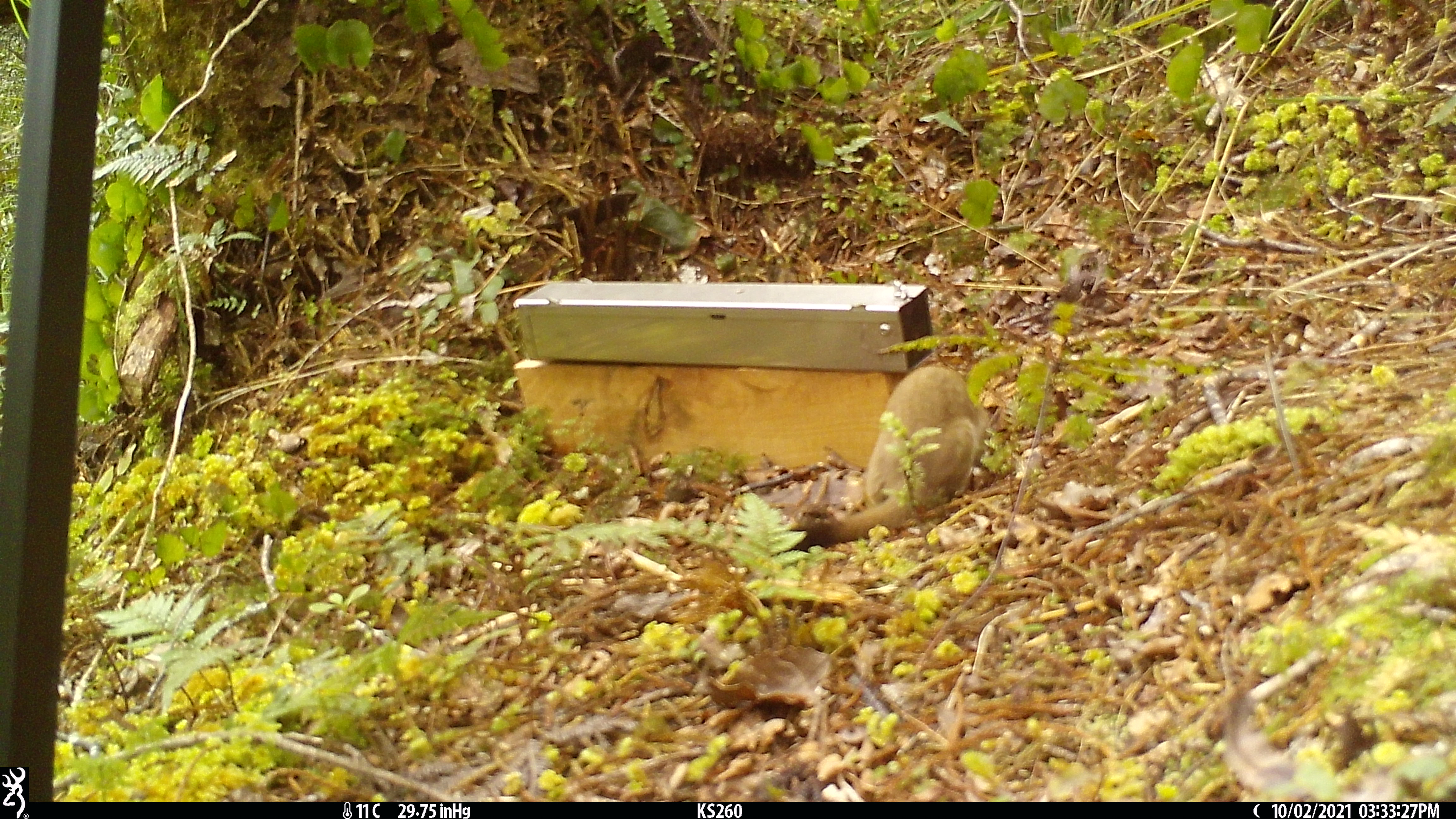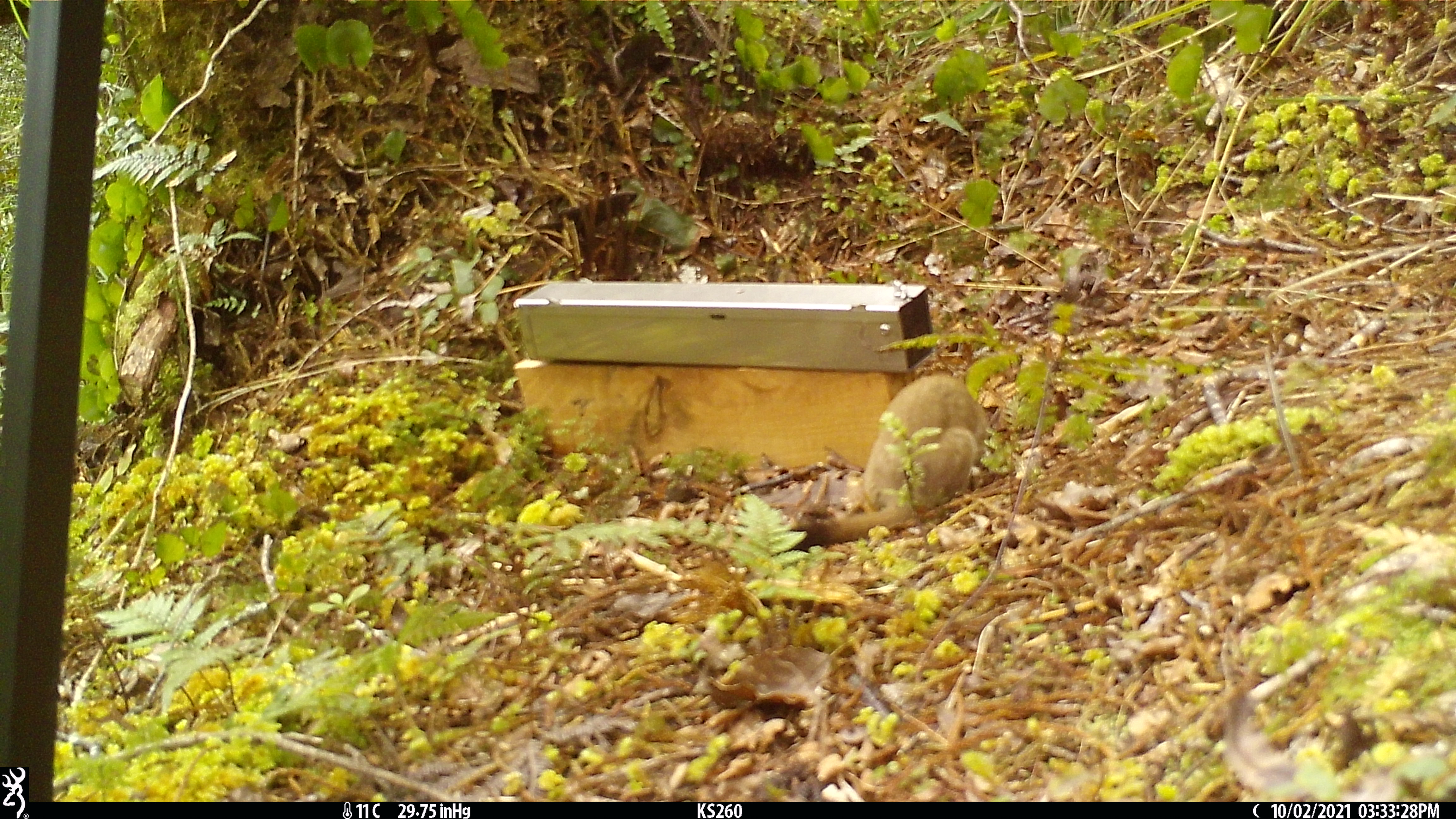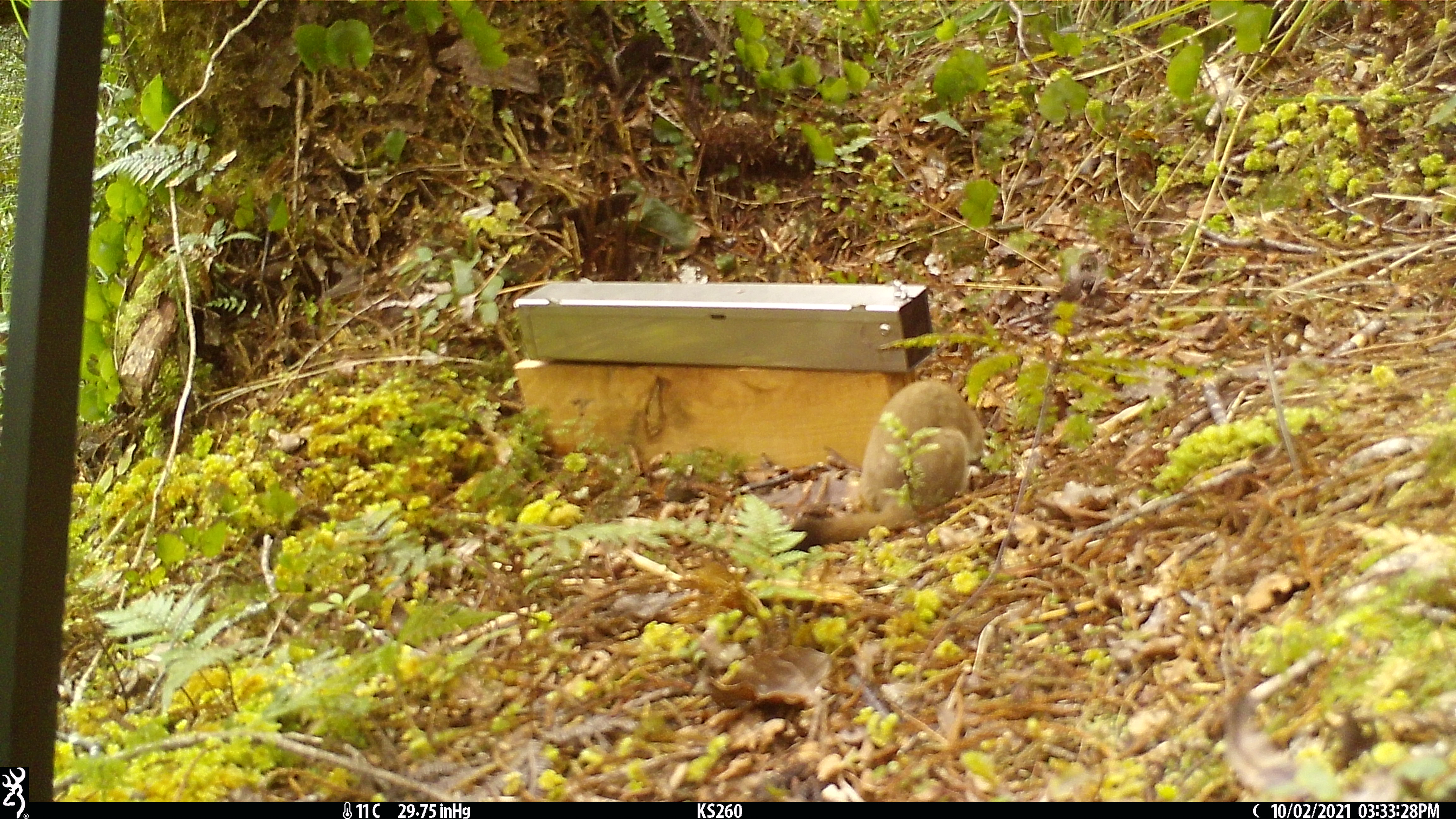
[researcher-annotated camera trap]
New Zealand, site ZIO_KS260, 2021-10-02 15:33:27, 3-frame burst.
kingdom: Animalia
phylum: Chordata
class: Mammalia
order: Carnivora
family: Mustelidae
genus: Mustela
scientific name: Mustela erminea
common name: stoat